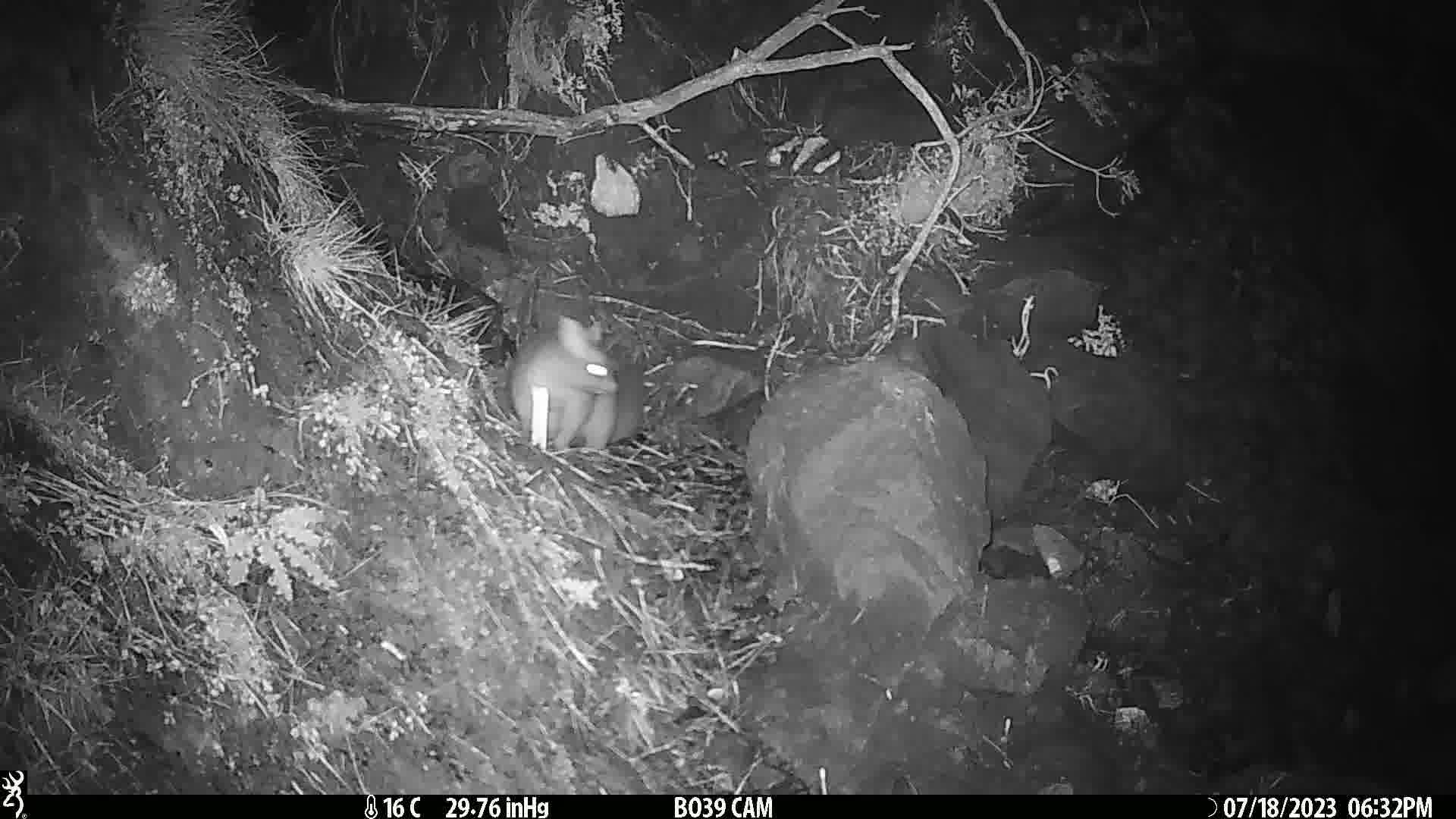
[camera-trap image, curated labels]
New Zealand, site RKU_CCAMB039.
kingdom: Animalia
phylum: Chordata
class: Mammalia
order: Diprotodontia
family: Phalangeridae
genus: Trichosurus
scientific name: Trichosurus vulpecula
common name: common brushtail possum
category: possum